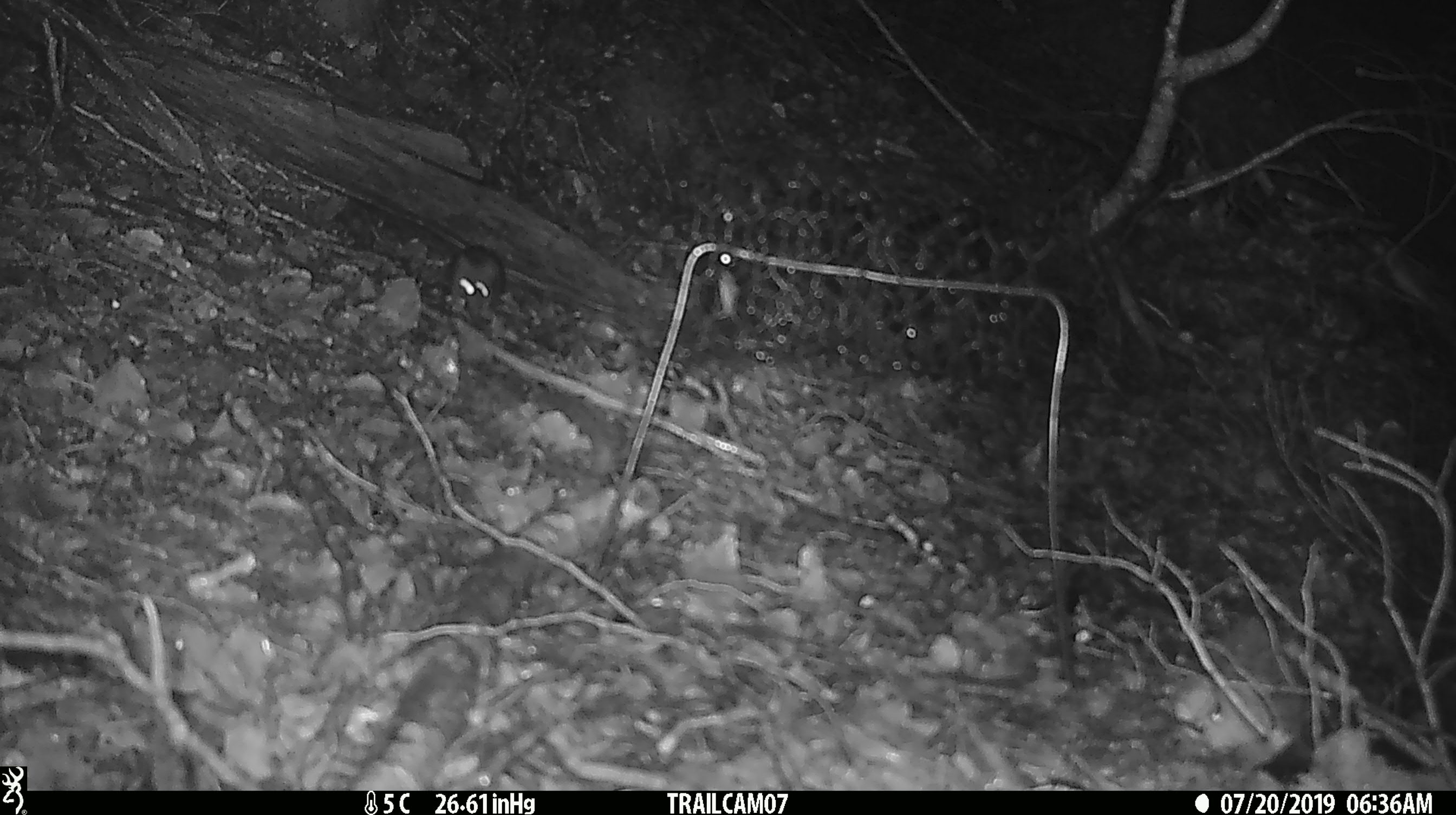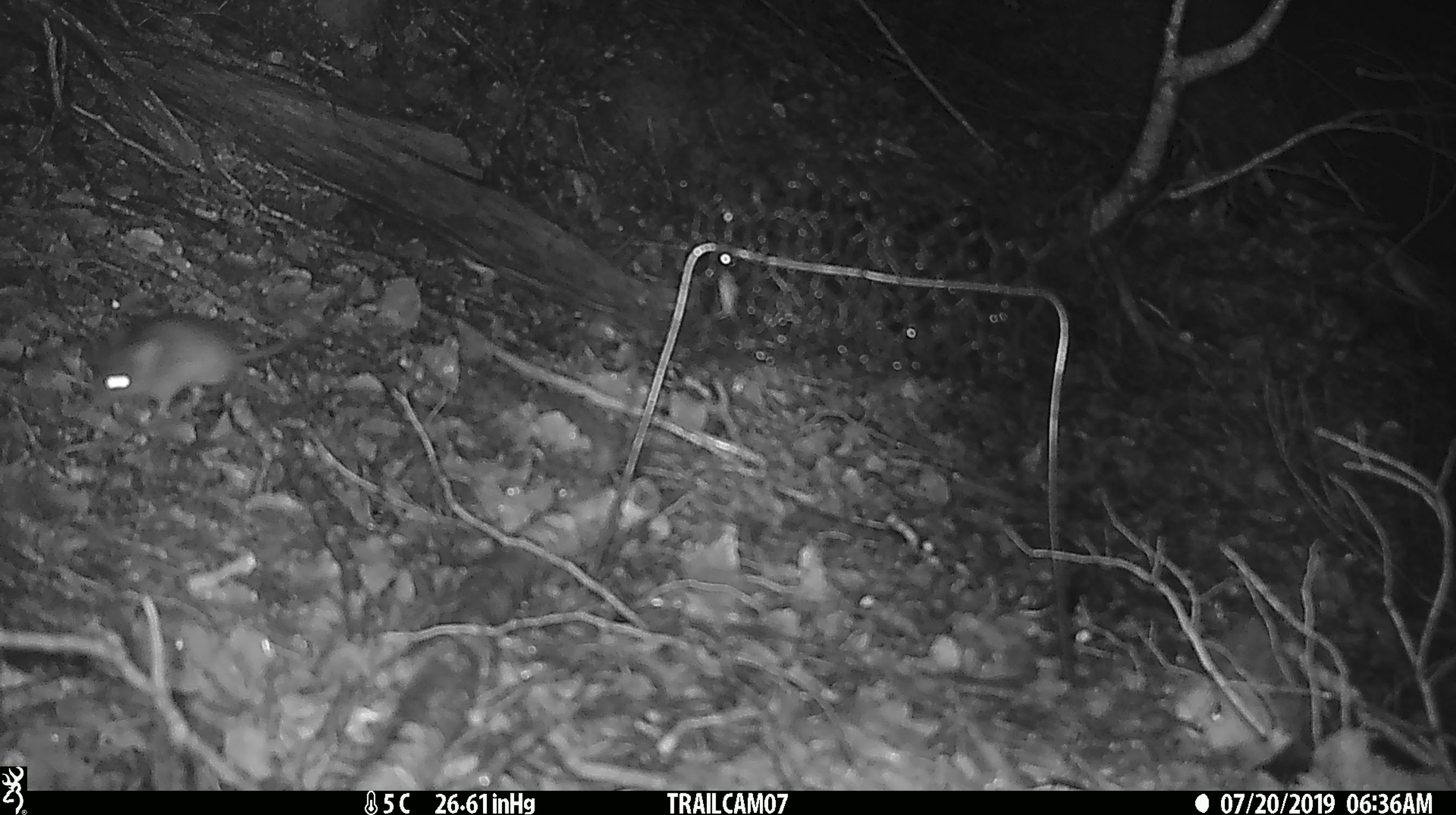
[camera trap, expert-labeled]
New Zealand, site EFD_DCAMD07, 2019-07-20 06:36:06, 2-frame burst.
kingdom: Animalia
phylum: Chordata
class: Mammalia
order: Rodentia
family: Muridae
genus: Mus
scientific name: Mus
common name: mouse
Mouse (Mus).